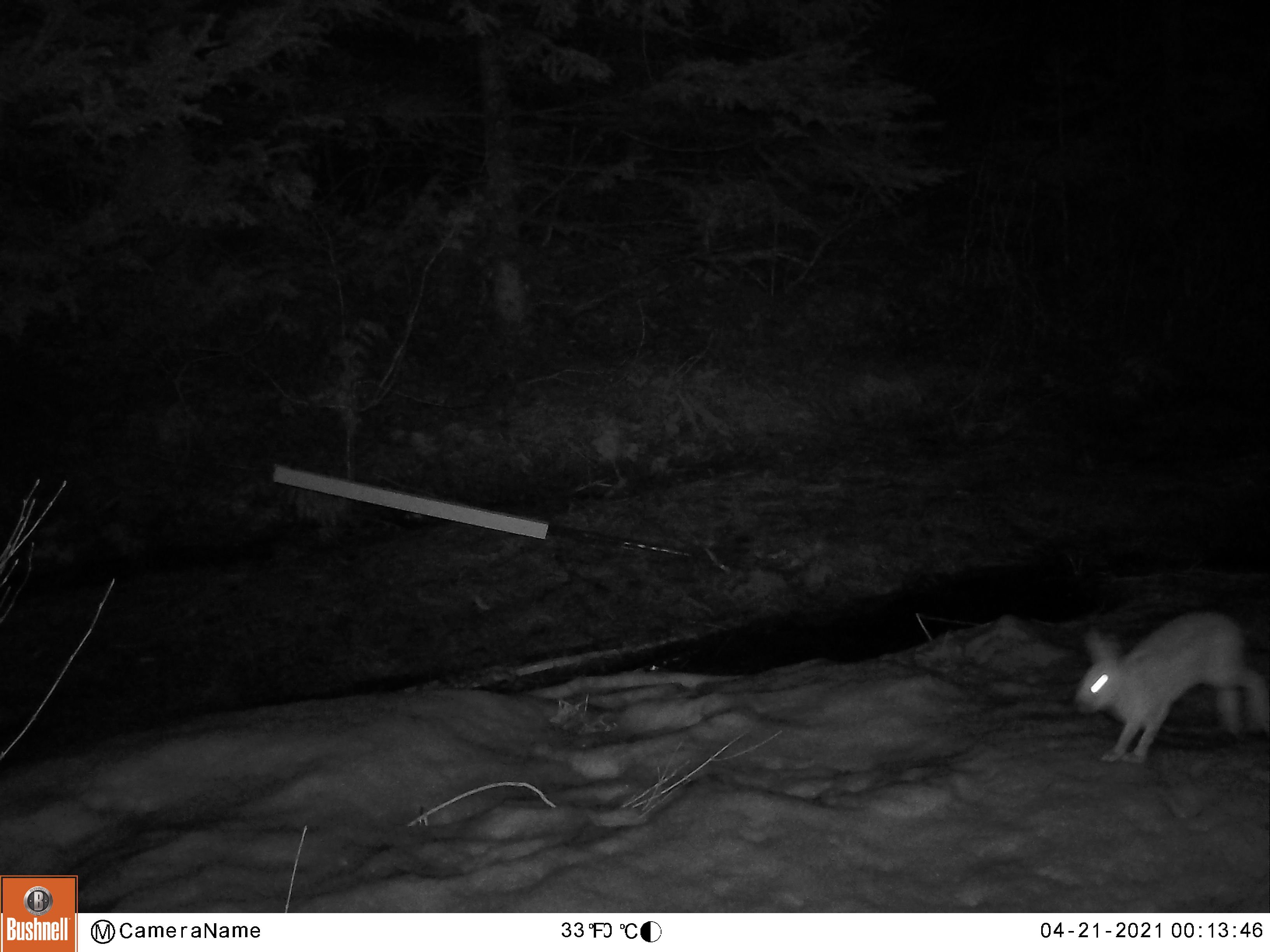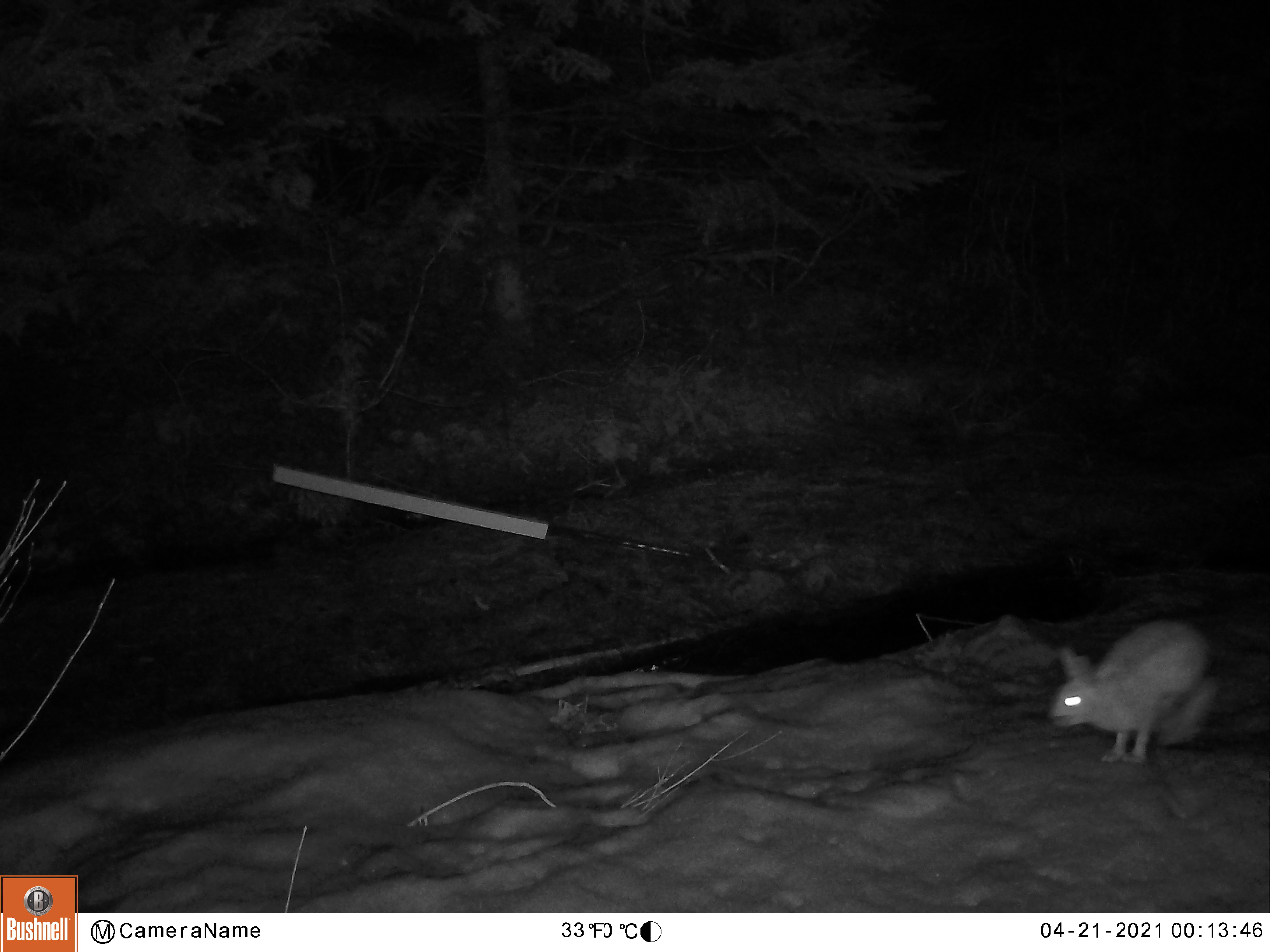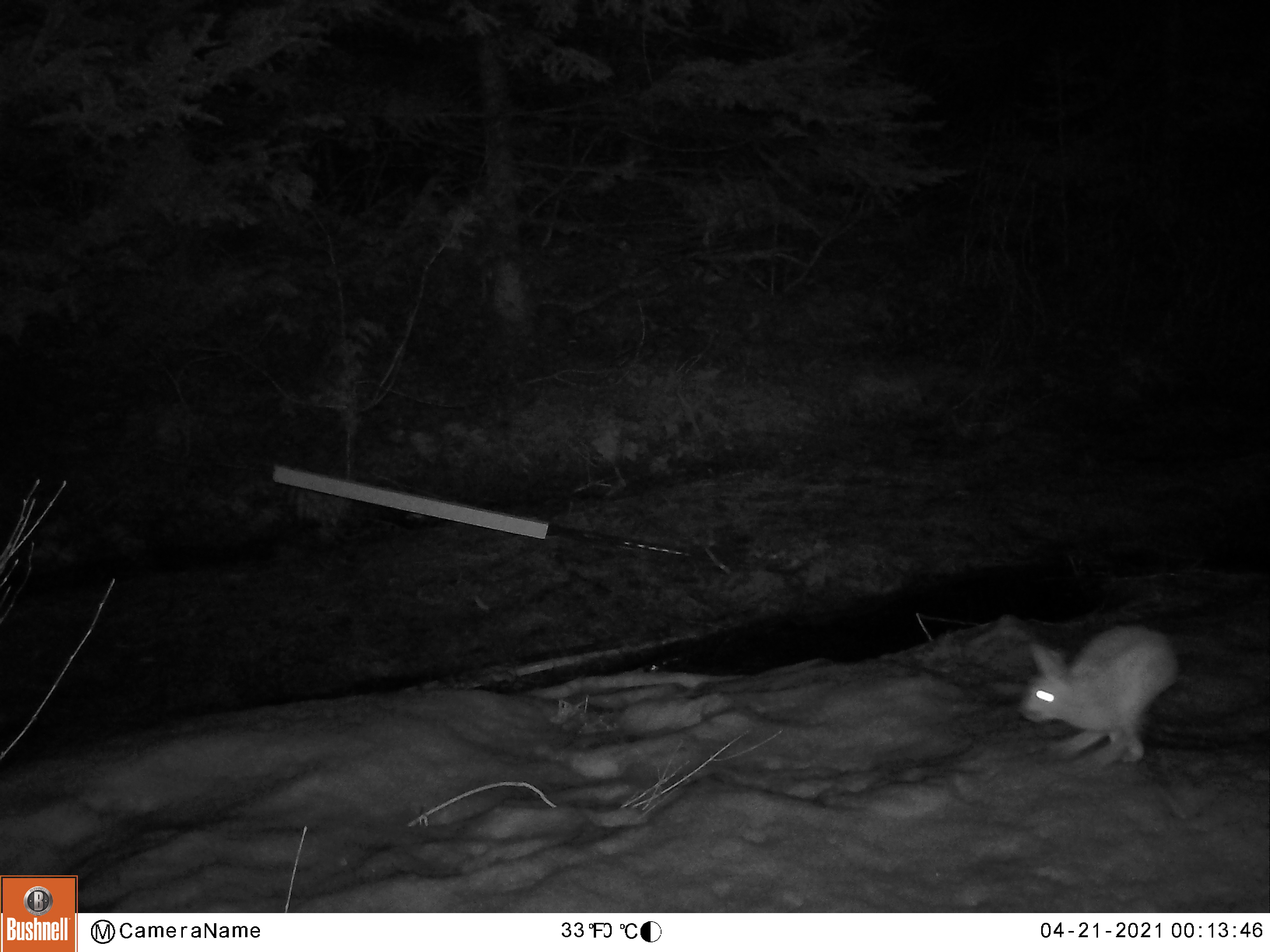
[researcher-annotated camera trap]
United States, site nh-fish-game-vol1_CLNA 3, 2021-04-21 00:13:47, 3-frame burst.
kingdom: Animalia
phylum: Chordata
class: Mammalia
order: Lagomorpha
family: Leporidae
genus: Lepus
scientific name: Lepus americanus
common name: snowshoe hare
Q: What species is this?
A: Snowshoe hare (Lepus americanus).